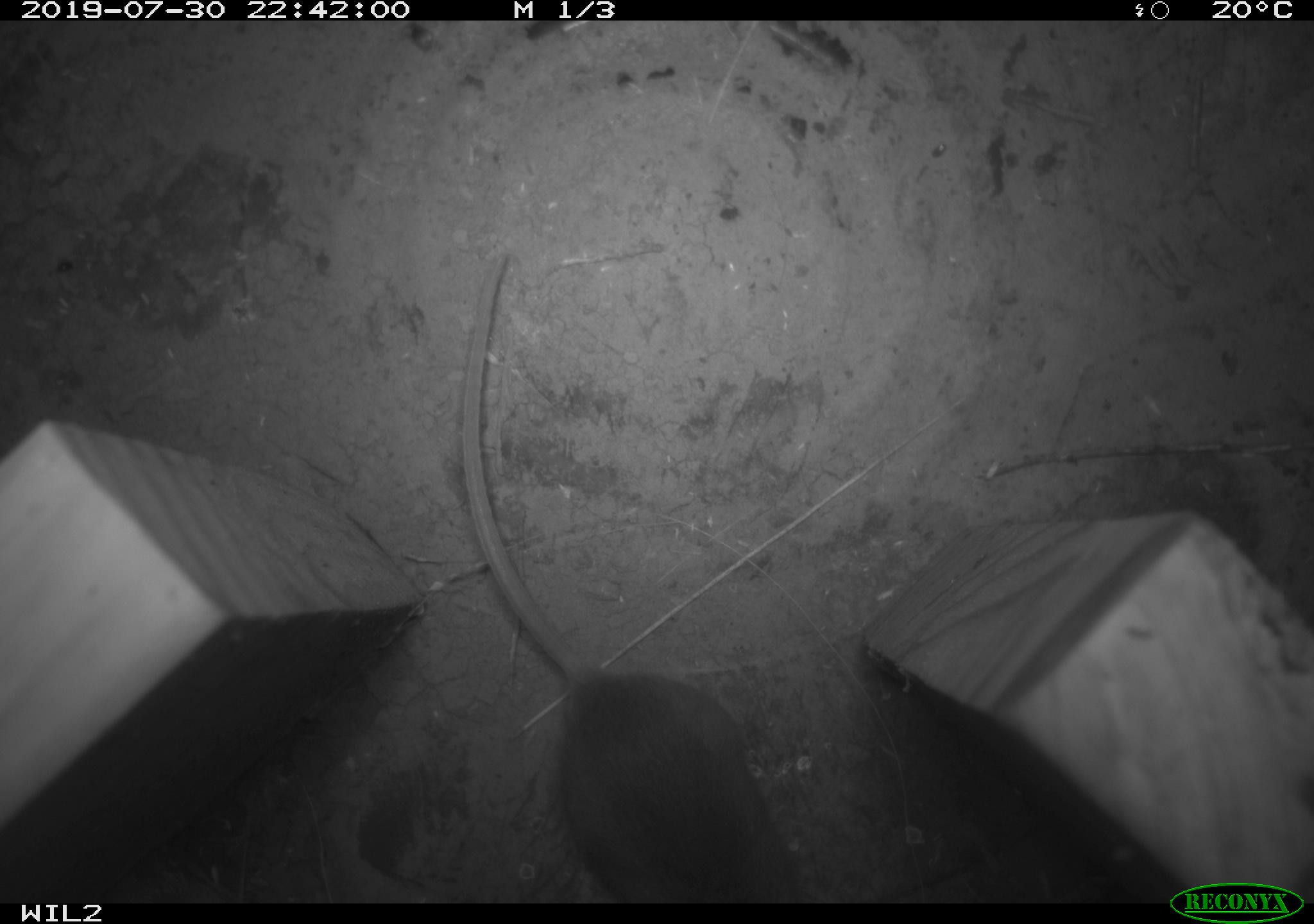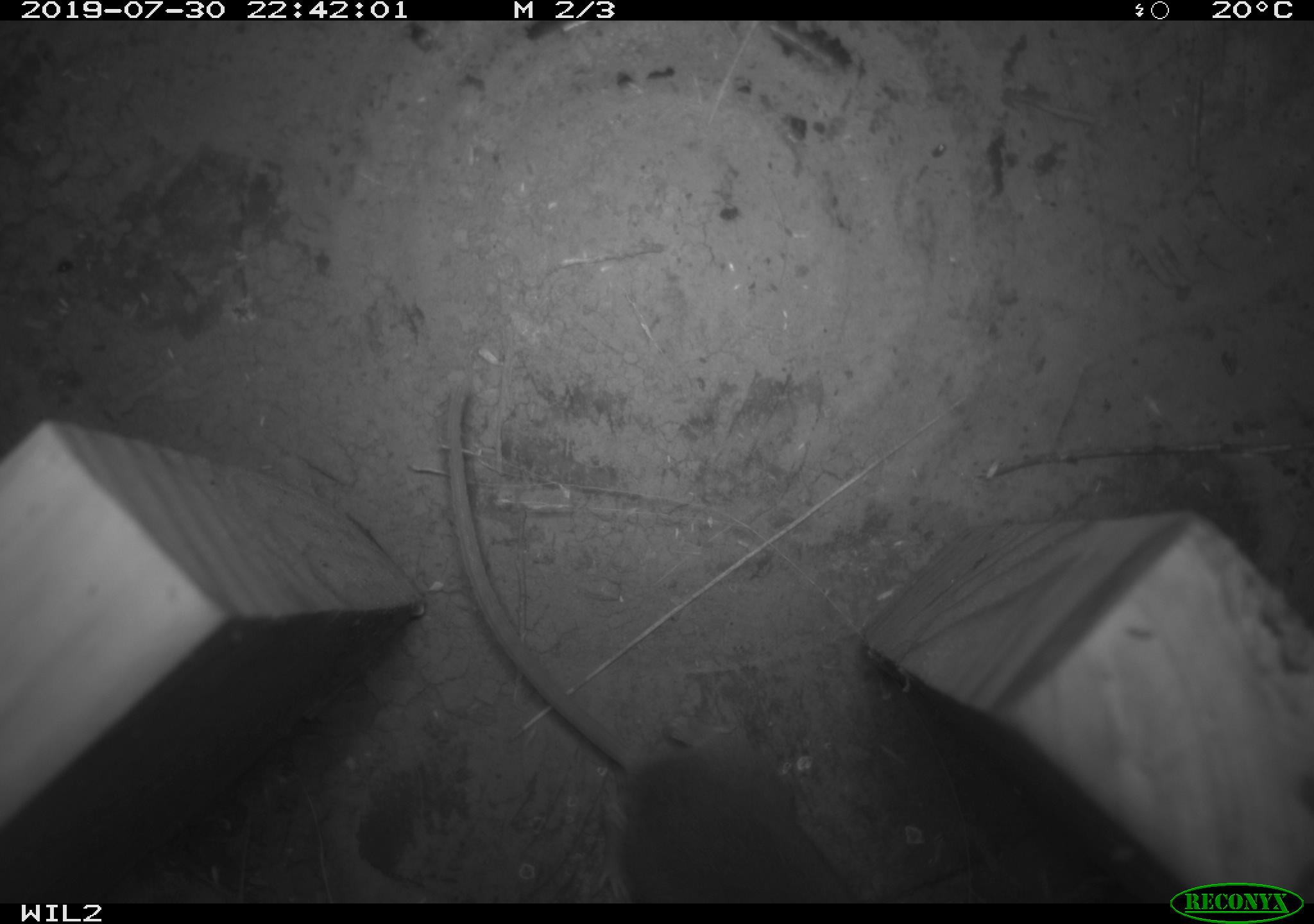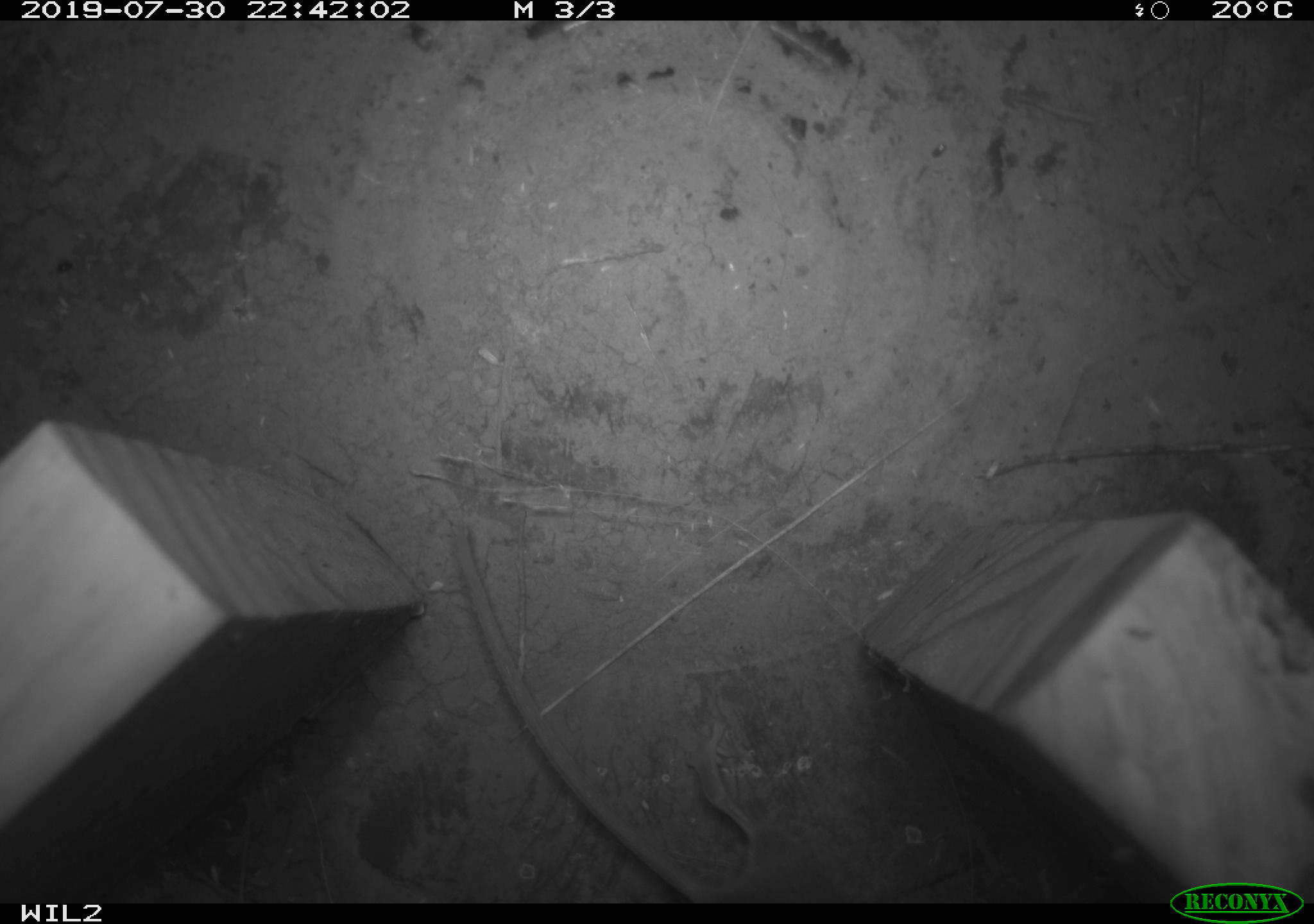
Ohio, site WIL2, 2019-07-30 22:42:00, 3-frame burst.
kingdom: Animalia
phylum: Chordata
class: Mammalia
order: Rodentia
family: Cricetidae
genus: Peromyscus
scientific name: Peromyscus leucopus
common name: white-footed mouse